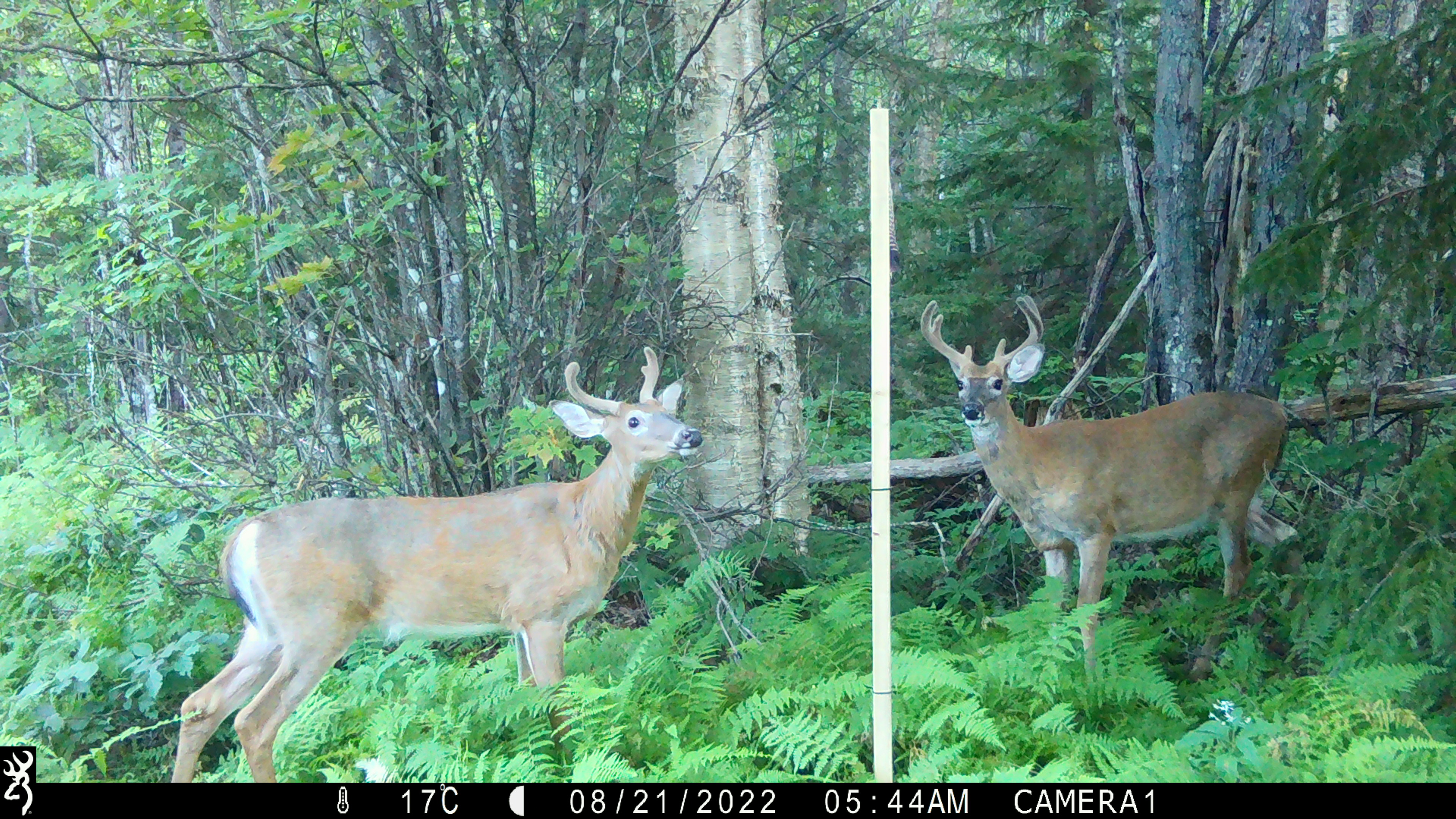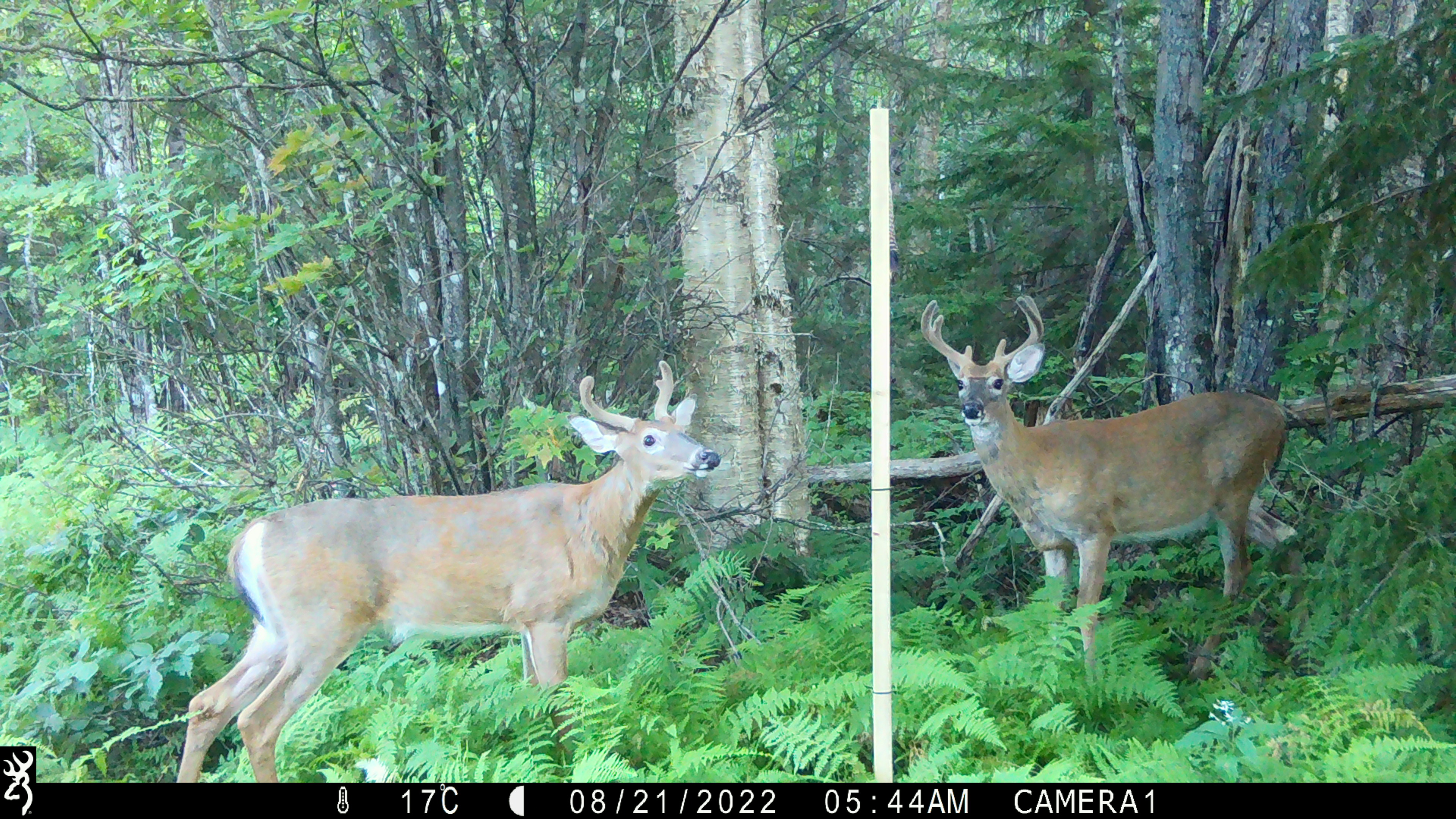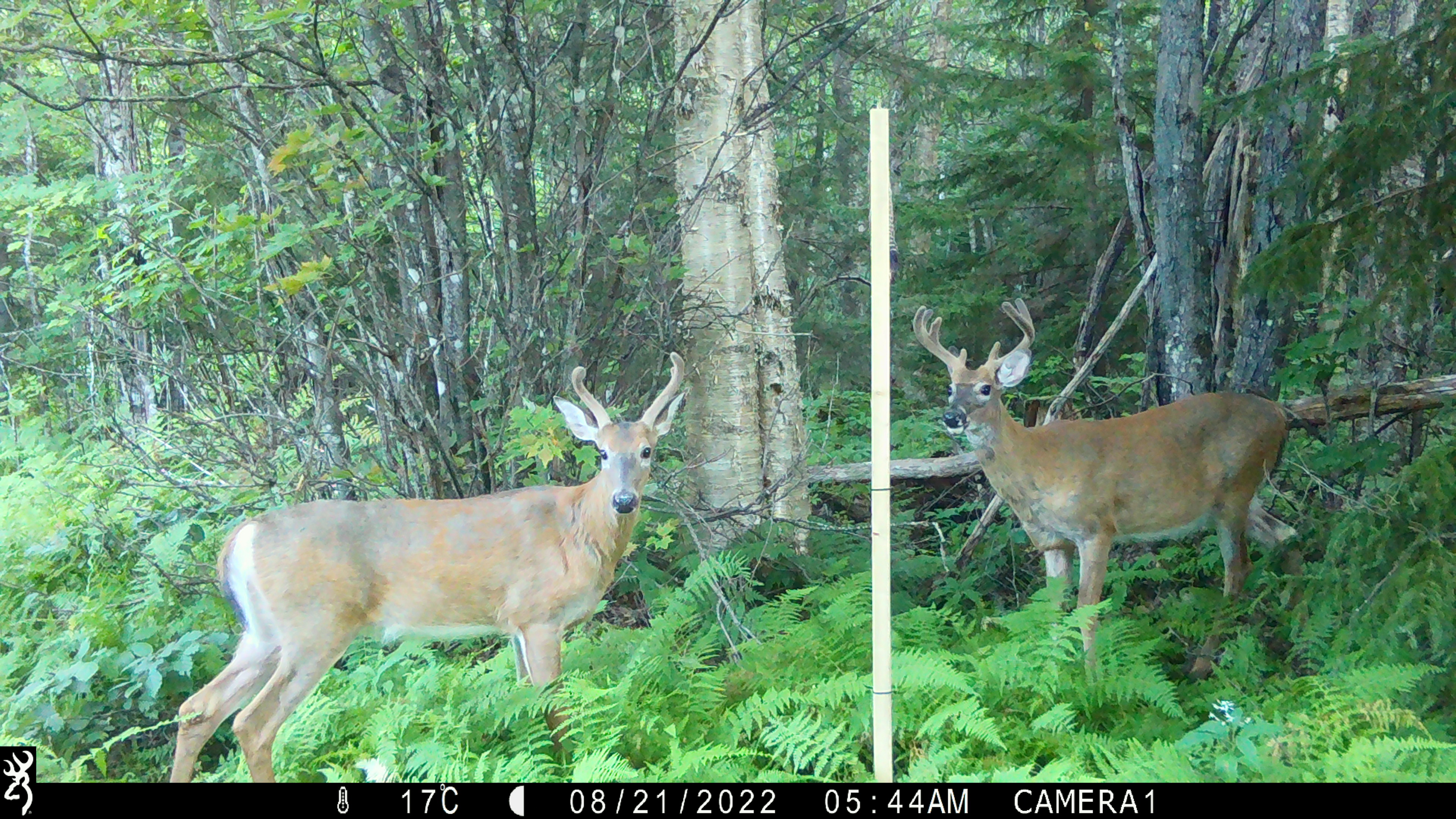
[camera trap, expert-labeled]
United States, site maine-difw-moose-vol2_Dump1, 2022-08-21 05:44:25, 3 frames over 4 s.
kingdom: Animalia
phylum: Chordata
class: Mammalia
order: Artiodactyla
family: Cervidae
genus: Odocoileus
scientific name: Odocoileus virginianus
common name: white-tailed deer